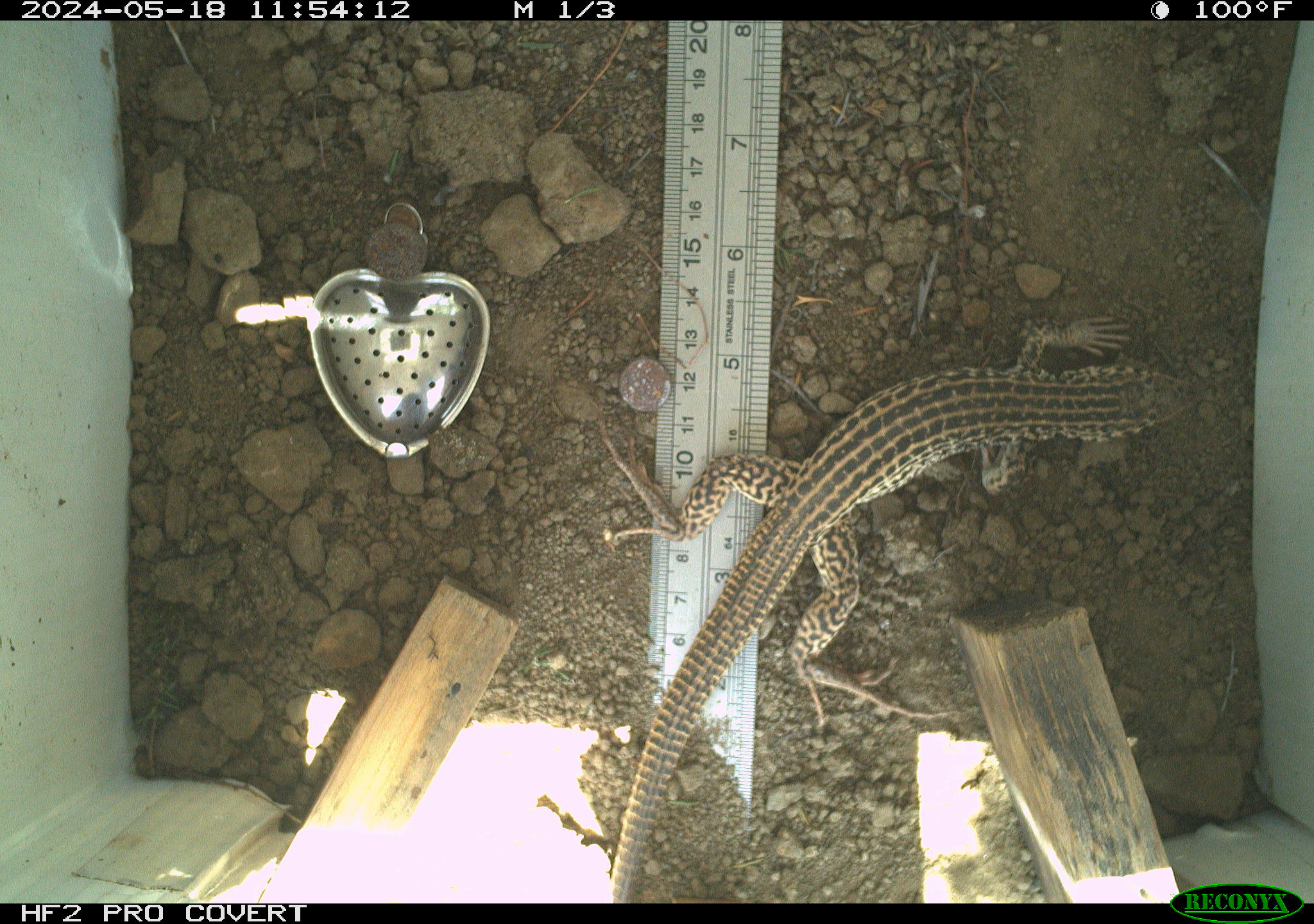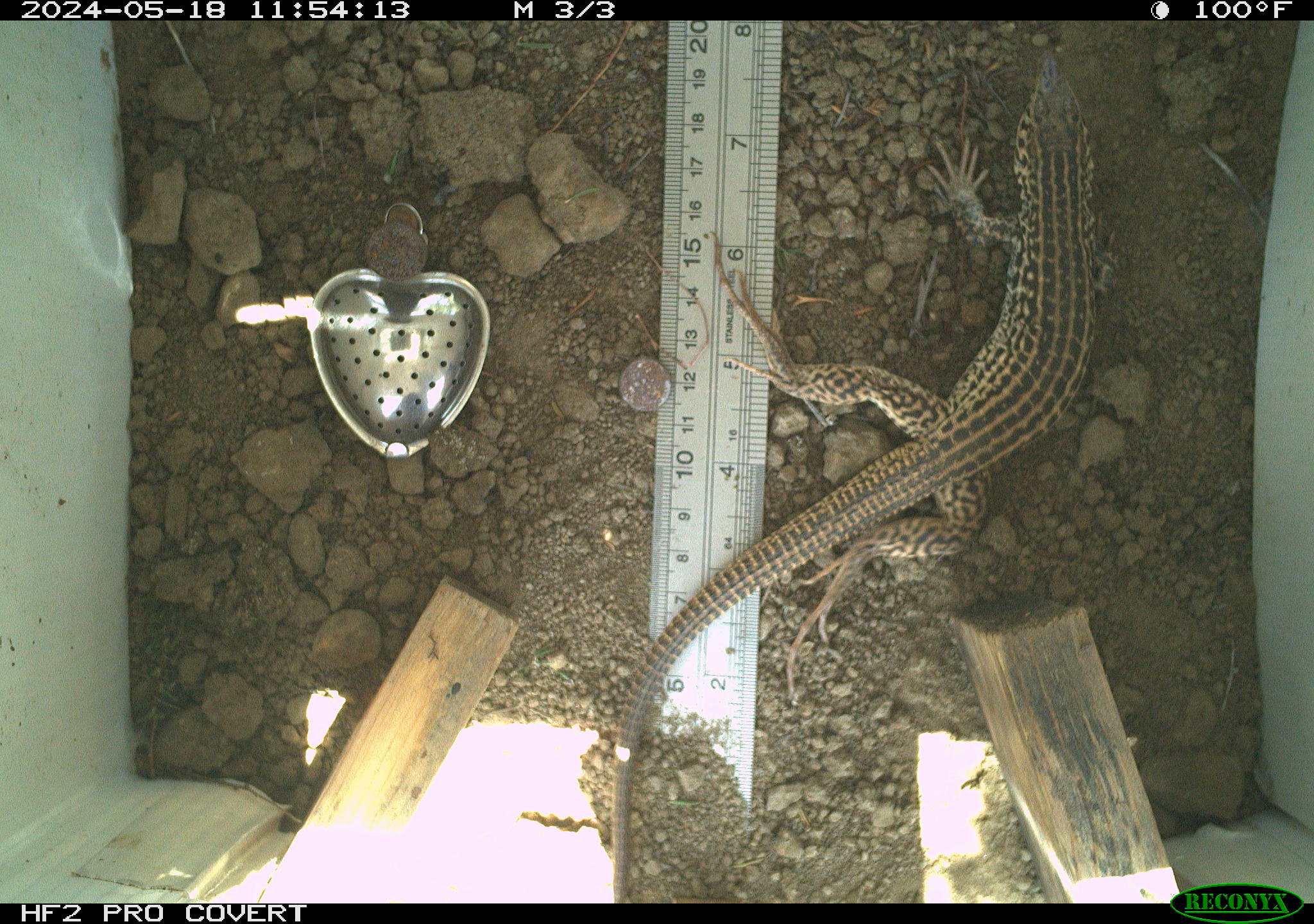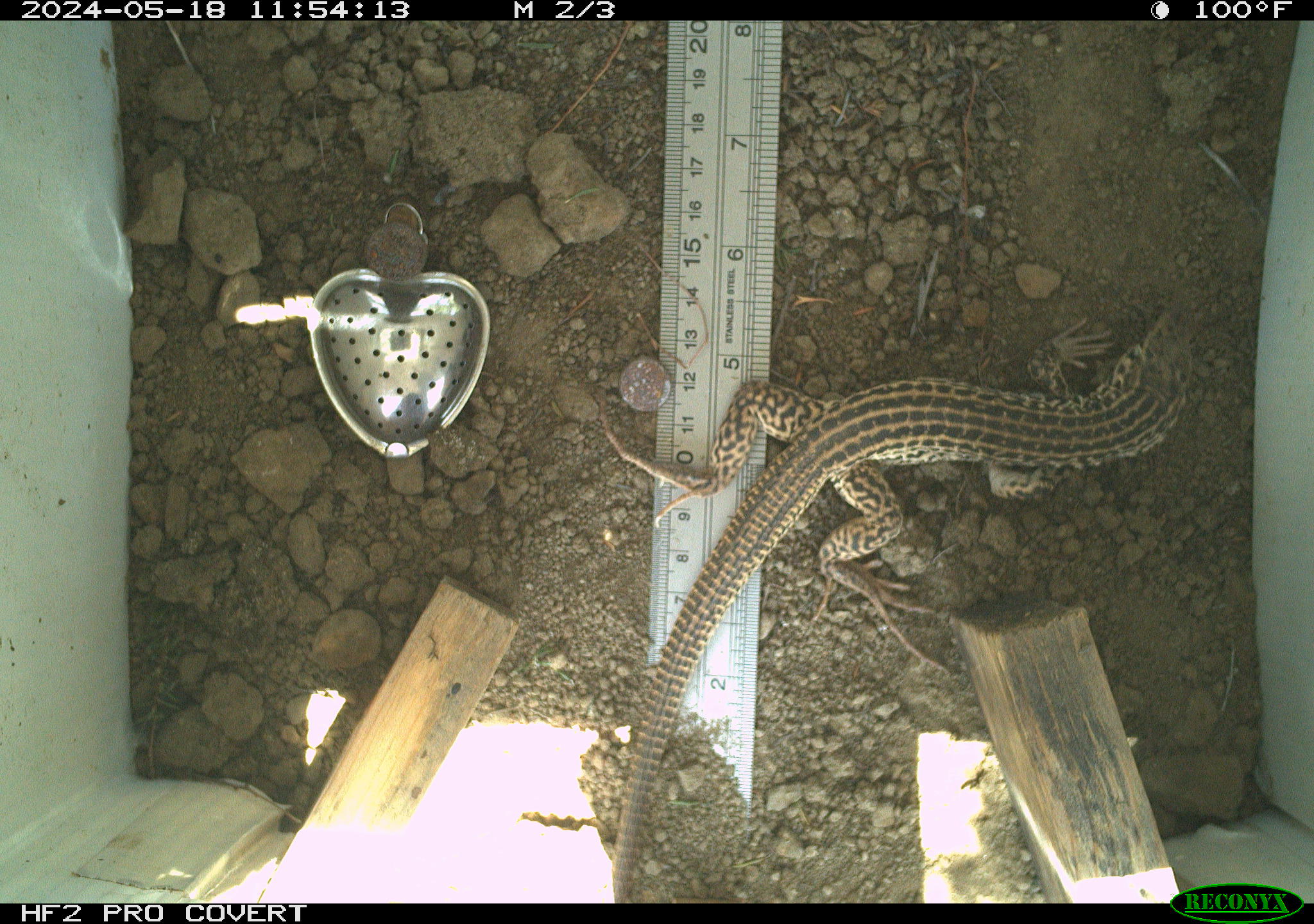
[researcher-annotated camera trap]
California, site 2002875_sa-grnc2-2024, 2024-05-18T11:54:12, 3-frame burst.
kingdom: Animalia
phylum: Chordata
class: Reptilia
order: Squamata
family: Teiidae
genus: Aspidoscelis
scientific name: Aspidoscelis tigris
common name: western whiptail